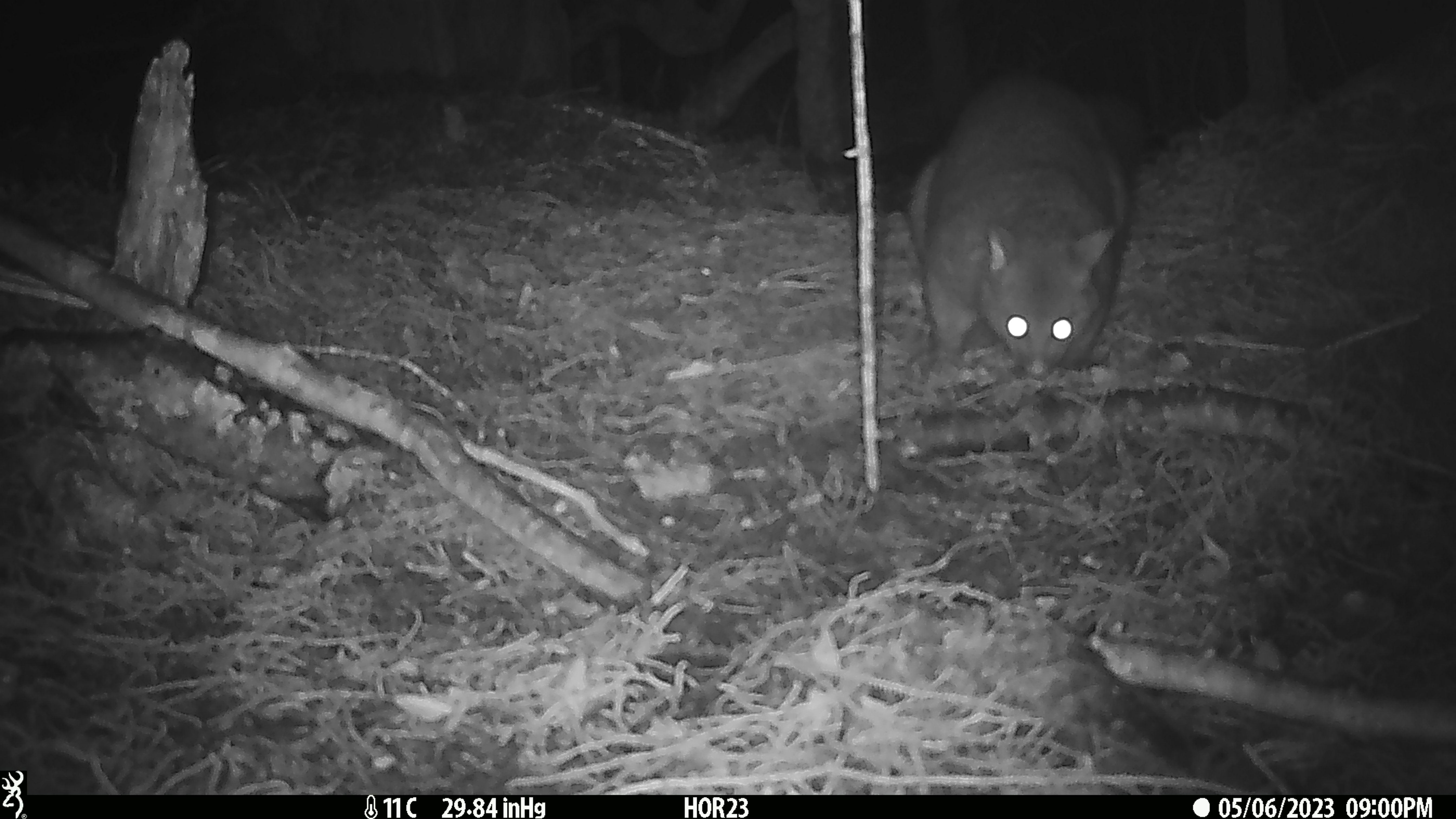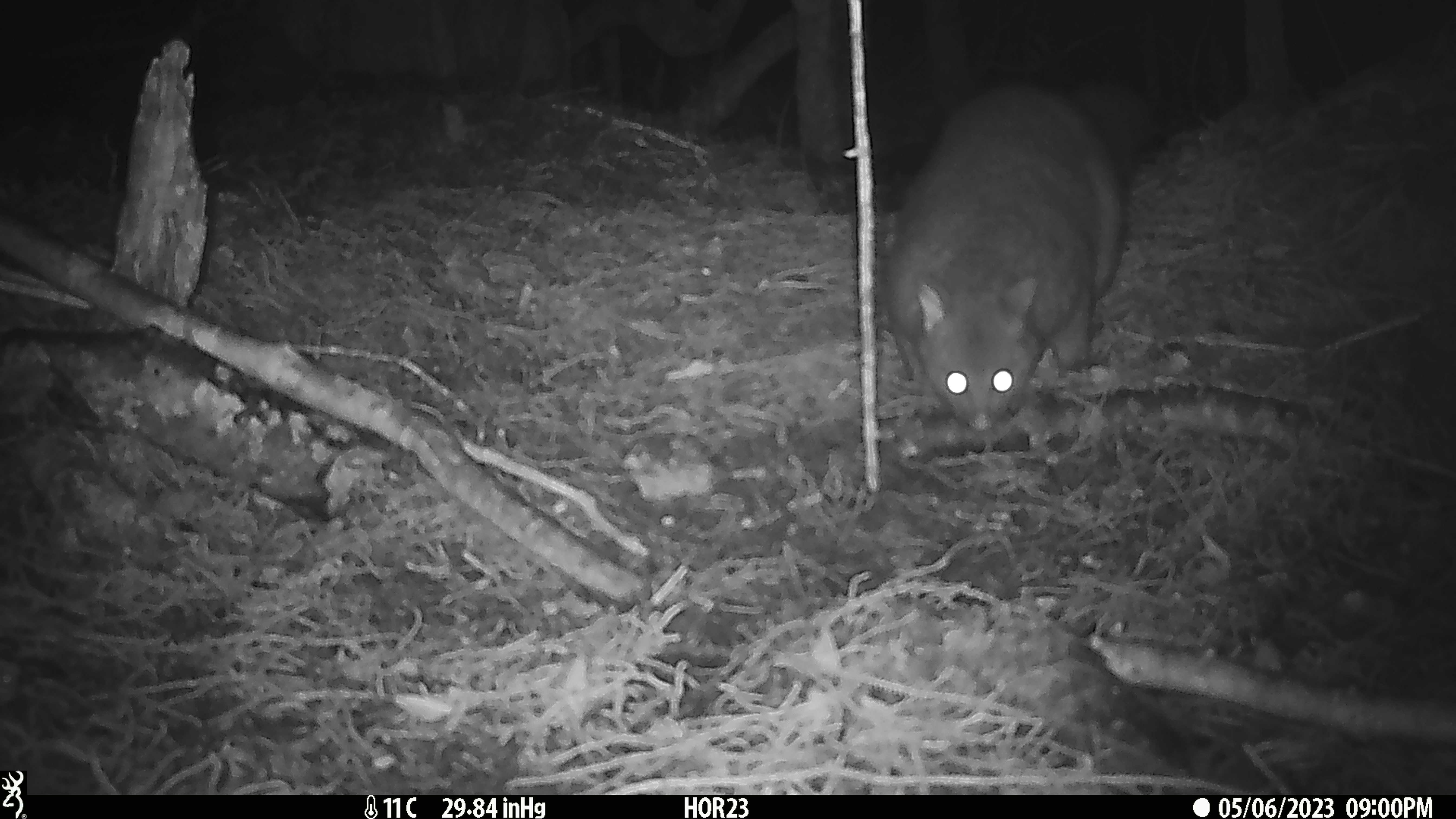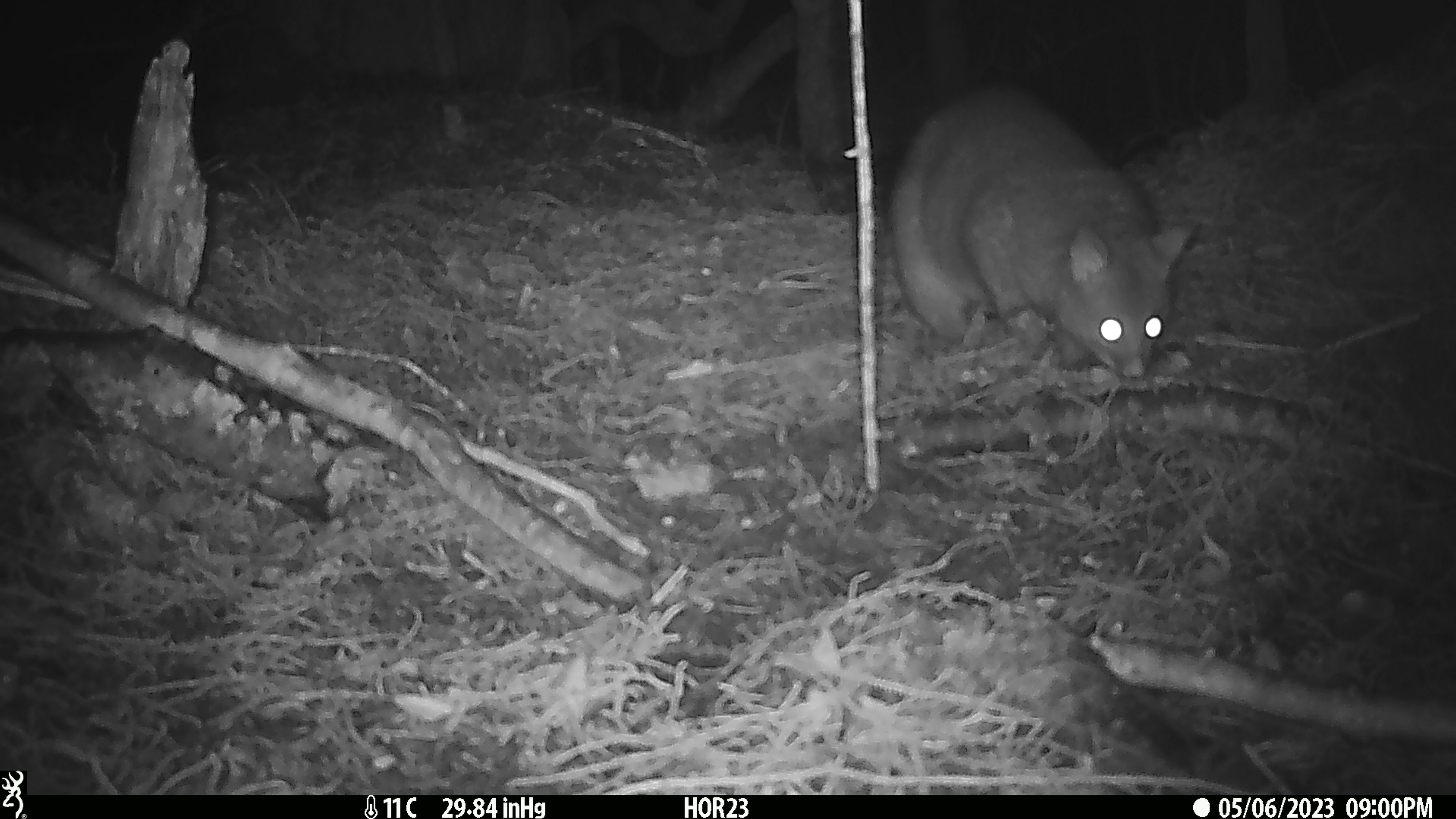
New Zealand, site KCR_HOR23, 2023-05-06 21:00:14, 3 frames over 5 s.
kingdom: Animalia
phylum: Chordata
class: Mammalia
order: Diprotodontia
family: Phalangeridae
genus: Trichosurus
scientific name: Trichosurus vulpecula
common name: common brushtail possum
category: possum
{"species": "possum (common brushtail possum) (Trichosurus vulpecula)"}